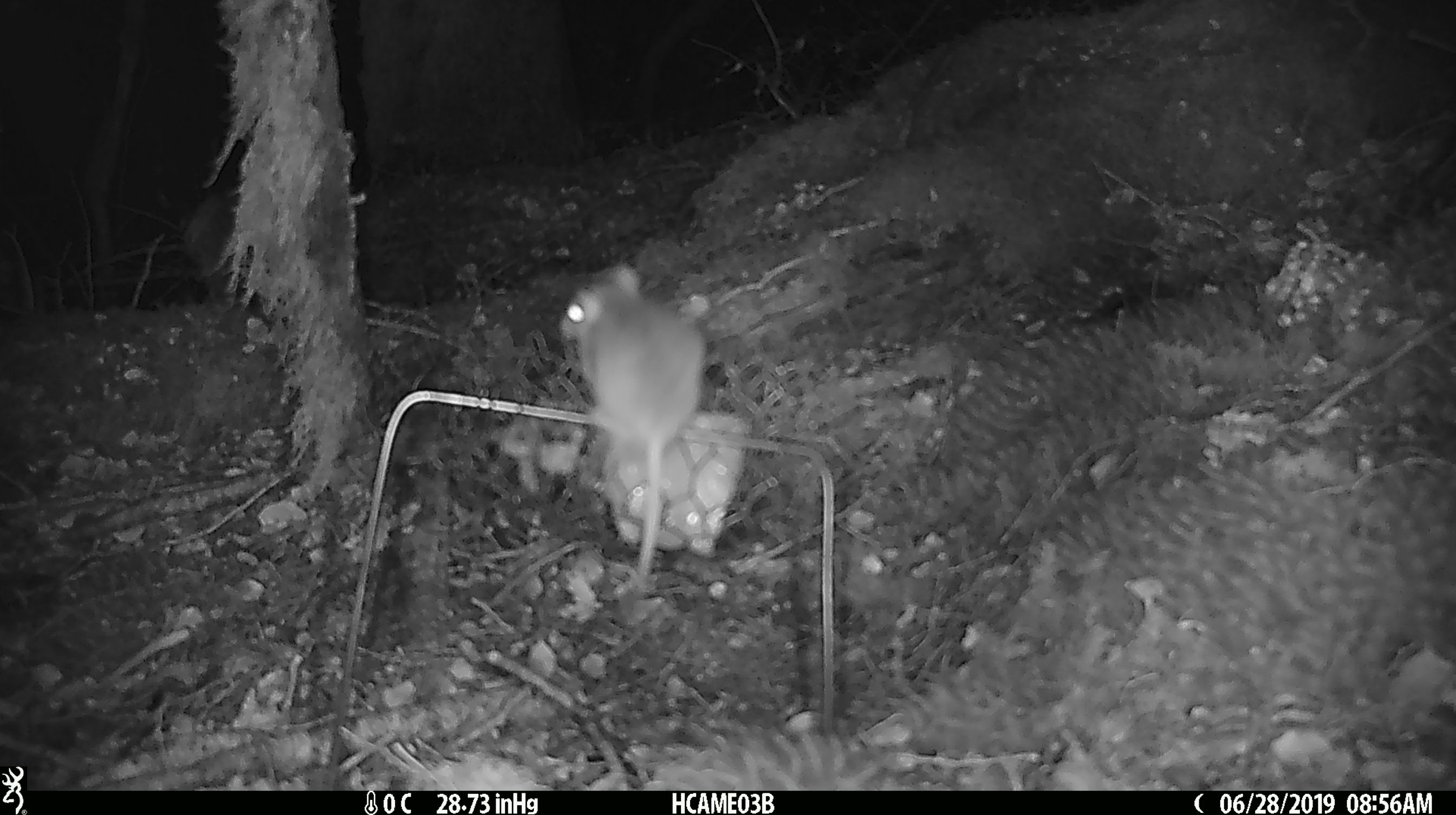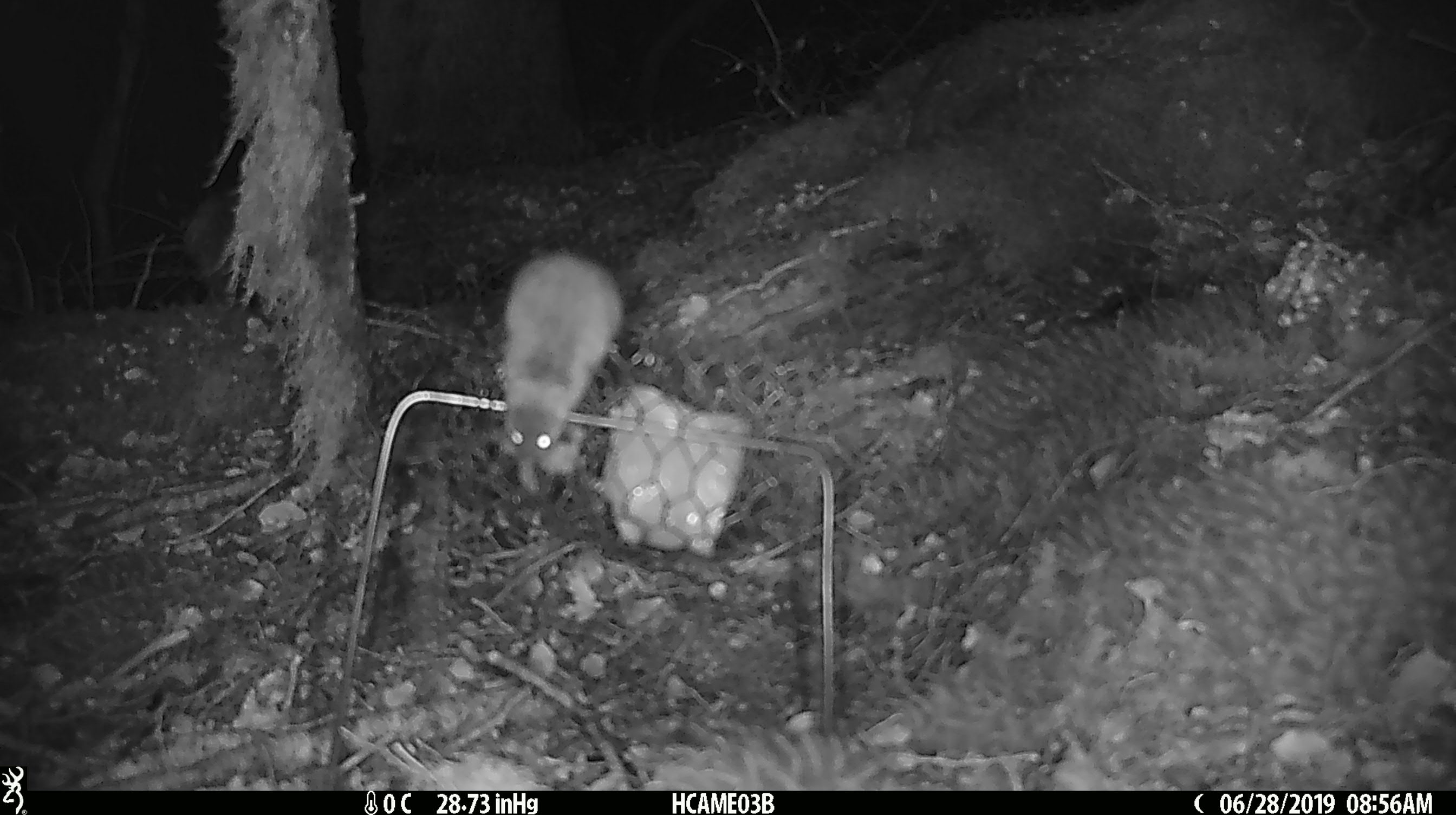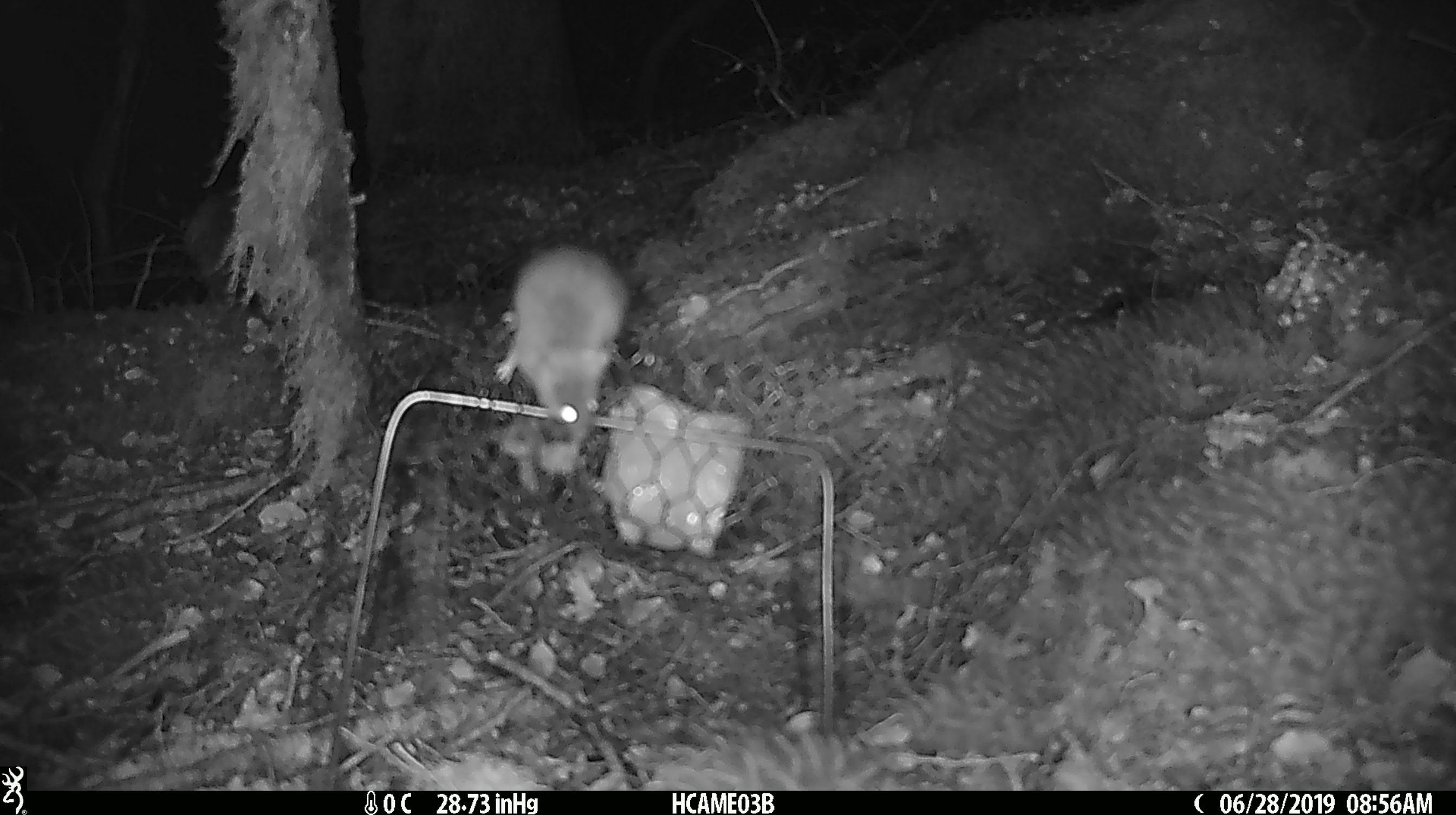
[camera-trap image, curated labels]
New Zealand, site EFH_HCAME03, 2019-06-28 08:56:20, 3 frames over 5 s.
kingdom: Animalia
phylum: Chordata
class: Mammalia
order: Rodentia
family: Muridae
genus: Mus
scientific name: Mus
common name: mouse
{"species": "mouse (Mus)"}